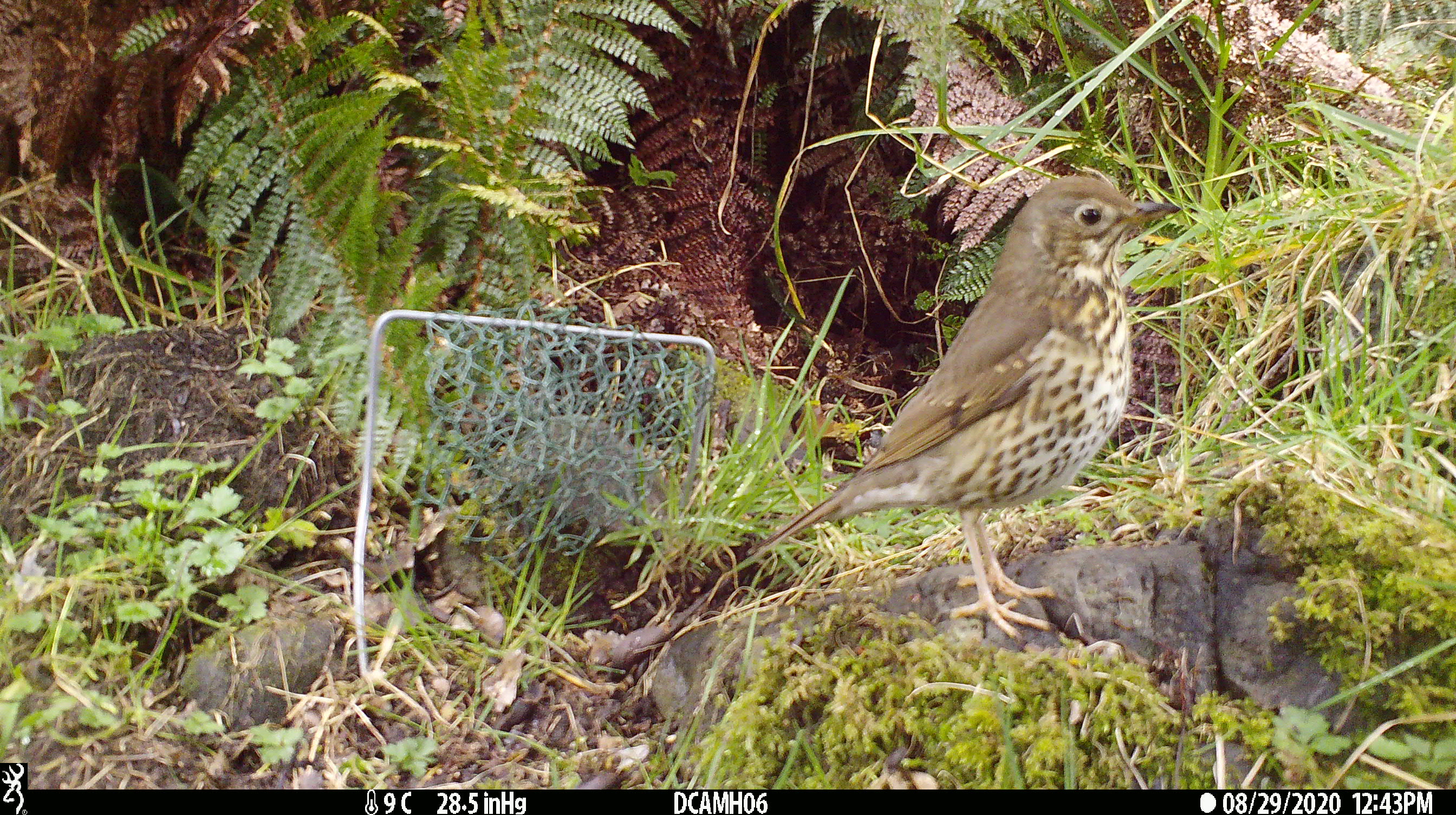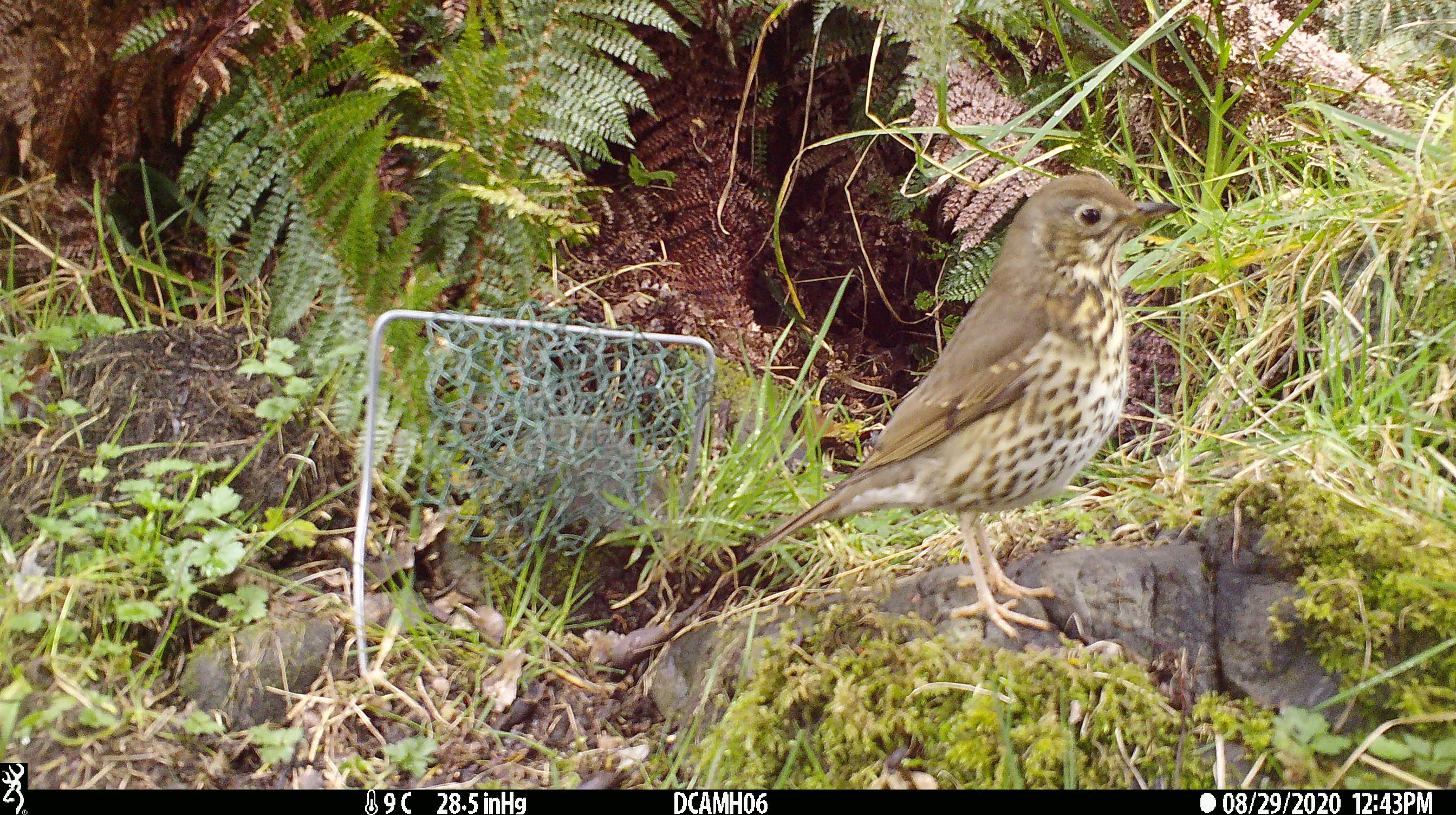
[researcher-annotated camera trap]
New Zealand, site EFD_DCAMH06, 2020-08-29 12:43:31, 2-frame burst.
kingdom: Animalia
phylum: Chordata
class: Aves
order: Passeriformes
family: Turdidae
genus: Turdus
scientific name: Turdus philomelos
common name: song thrush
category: thrush